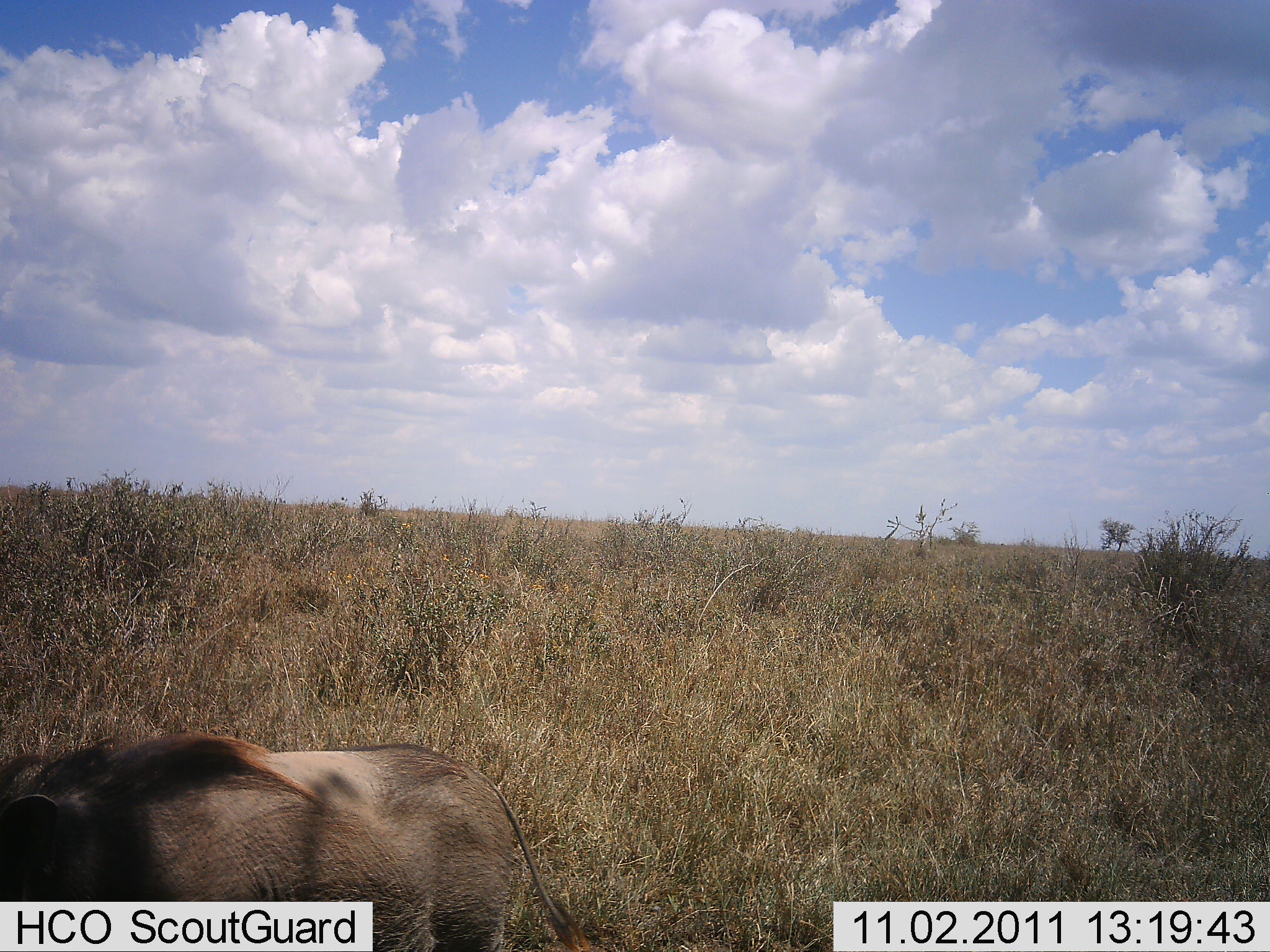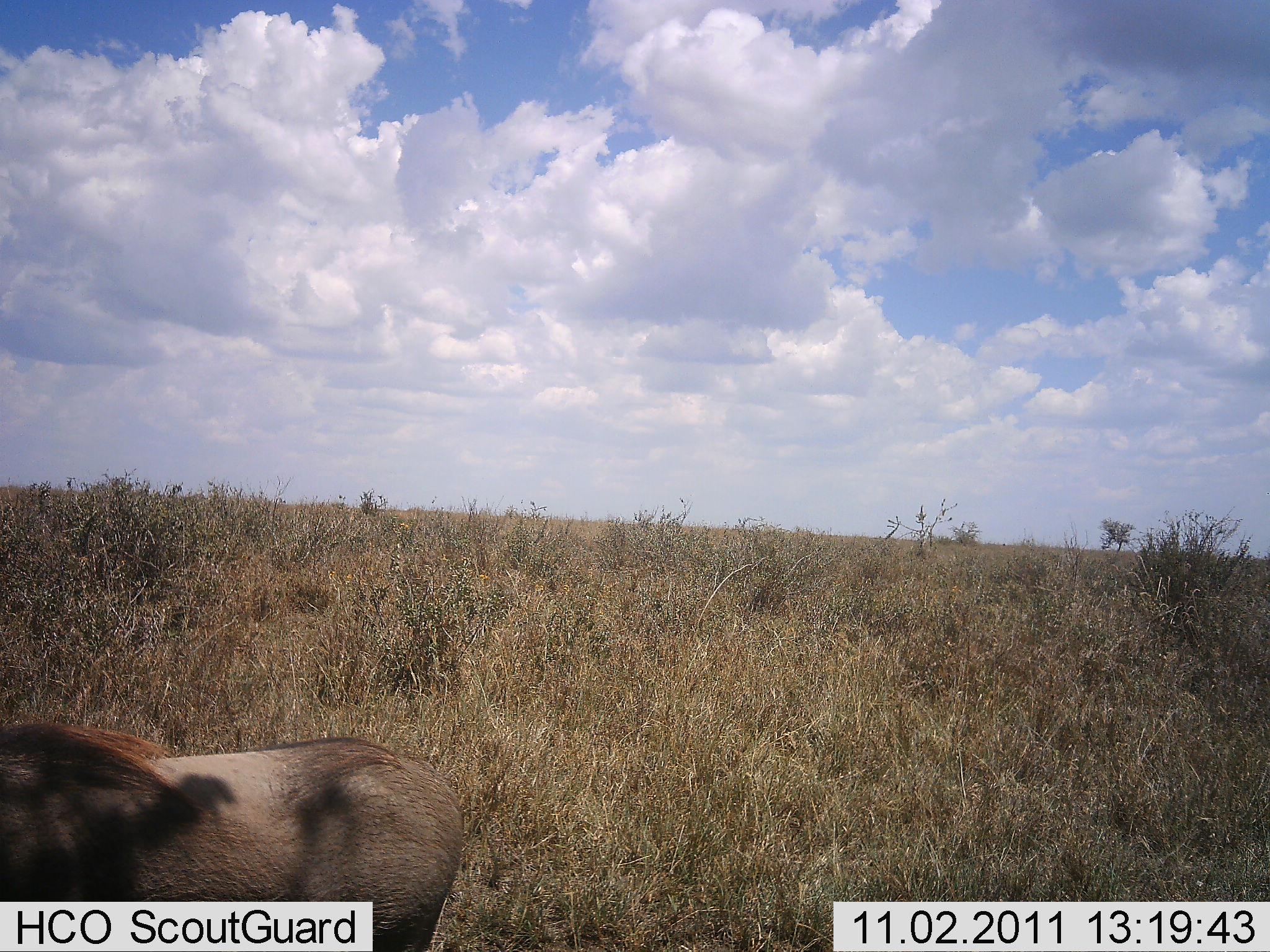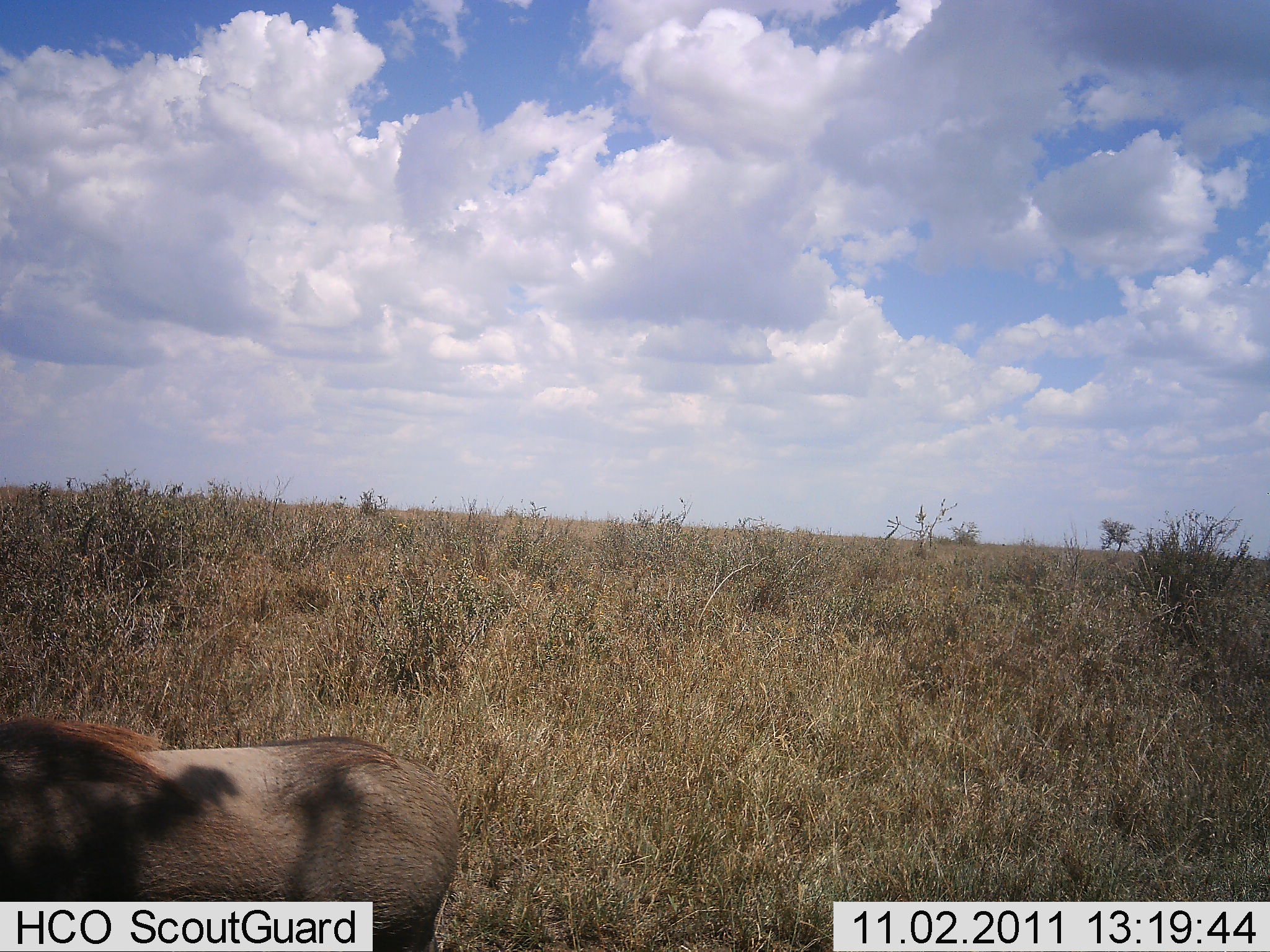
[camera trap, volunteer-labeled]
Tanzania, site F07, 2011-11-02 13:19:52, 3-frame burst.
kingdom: Animalia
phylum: Chordata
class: Mammalia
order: Artiodactyla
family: Suidae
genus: Phacochoerus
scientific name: Phacochoerus africanus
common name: warthog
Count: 1.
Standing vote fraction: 40%.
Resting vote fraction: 0%.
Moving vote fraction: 60%.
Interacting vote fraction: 0%.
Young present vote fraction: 0%.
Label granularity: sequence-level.